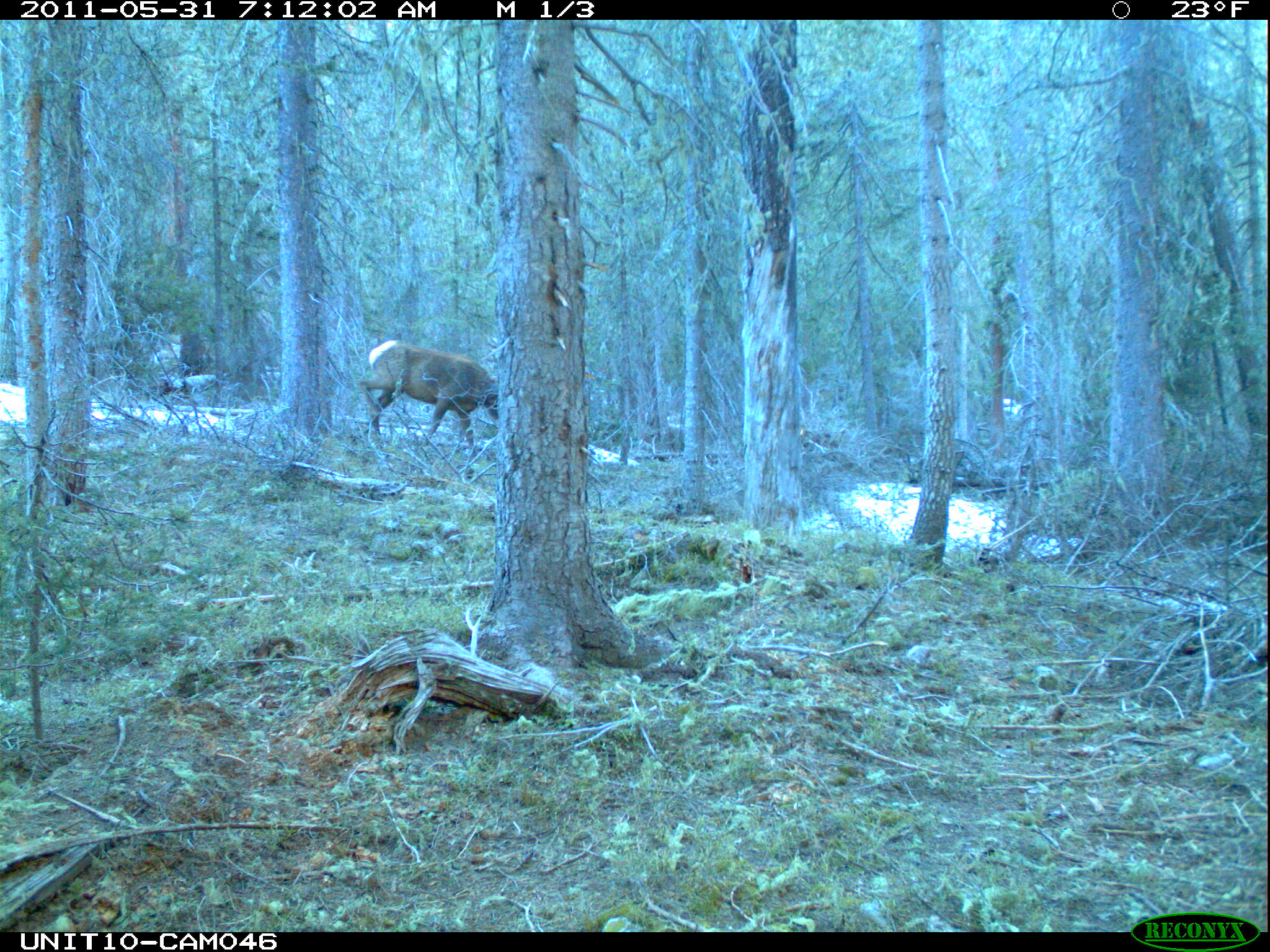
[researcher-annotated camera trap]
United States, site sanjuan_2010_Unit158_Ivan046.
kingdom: Animalia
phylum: Chordata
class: Mammalia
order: Artiodactyla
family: Cervidae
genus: Cervus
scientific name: Cervus elaphus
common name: red deer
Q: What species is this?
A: Cervus elaphus (red deer).